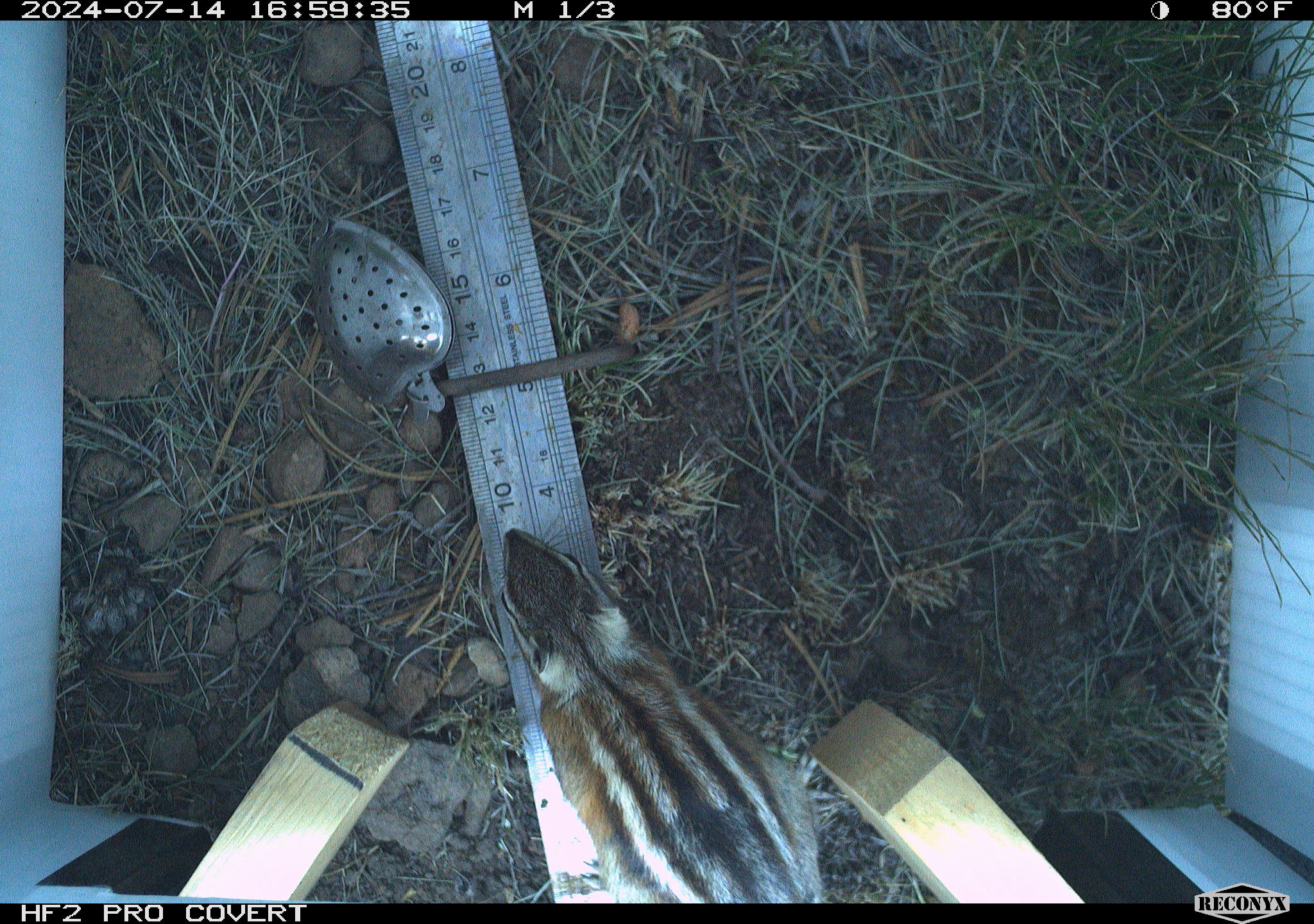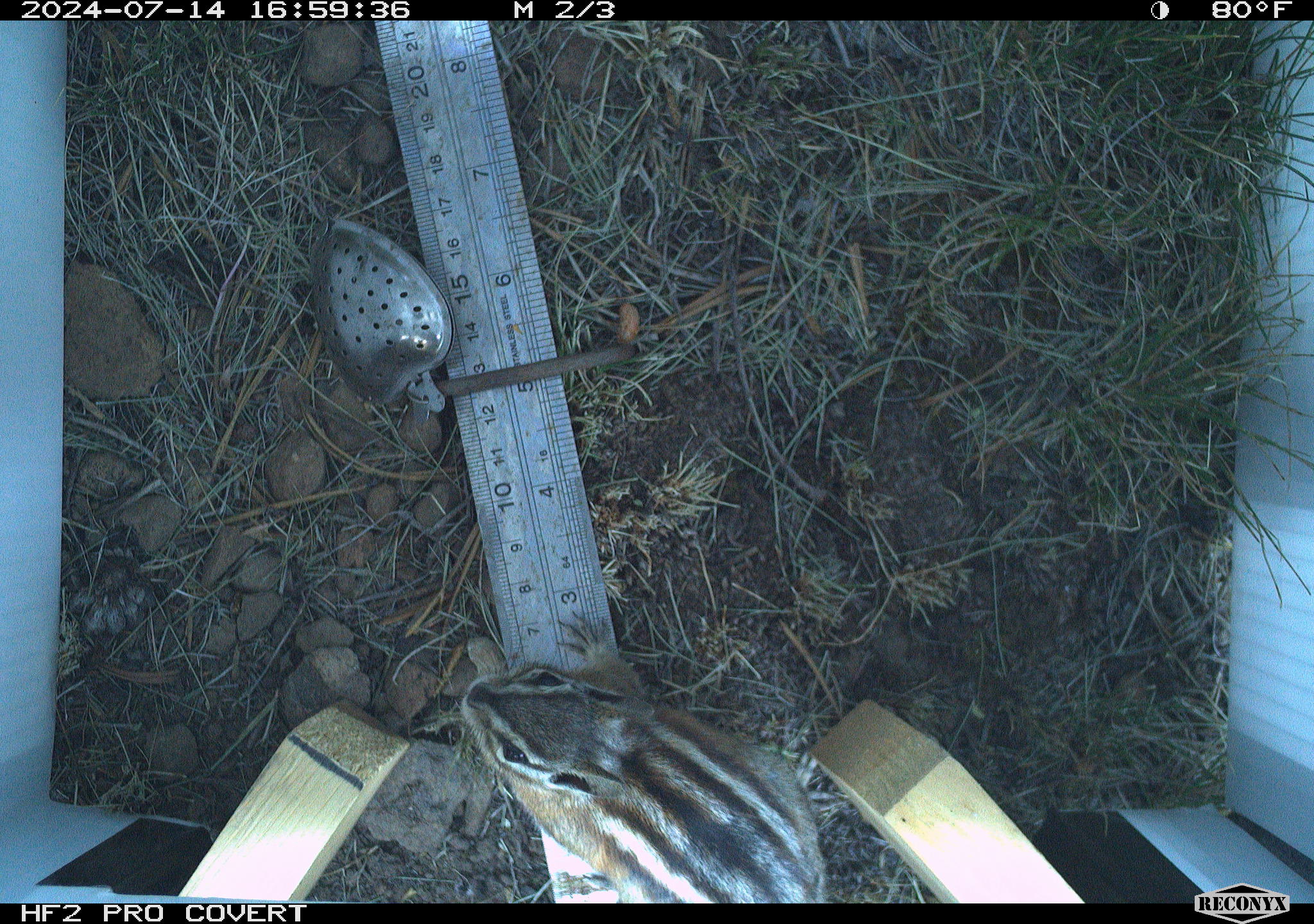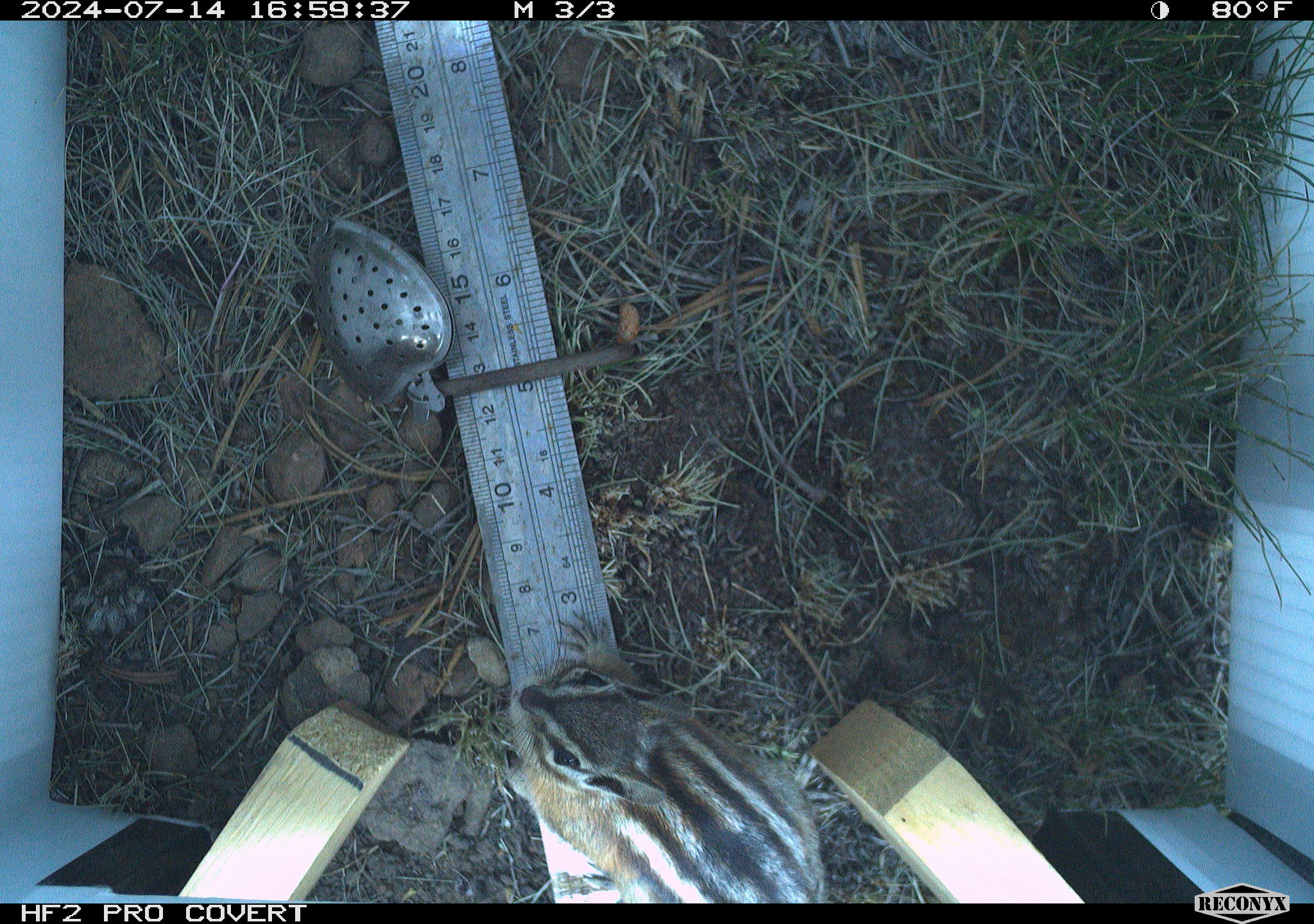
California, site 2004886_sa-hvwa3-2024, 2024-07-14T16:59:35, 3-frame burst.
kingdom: Animalia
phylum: Chordata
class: Mammalia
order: Rodentia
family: Sciuridae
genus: Neotamias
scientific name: Neotamias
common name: western chipmunks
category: neotamias species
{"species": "neotamias species (western chipmunks) (Neotamias)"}